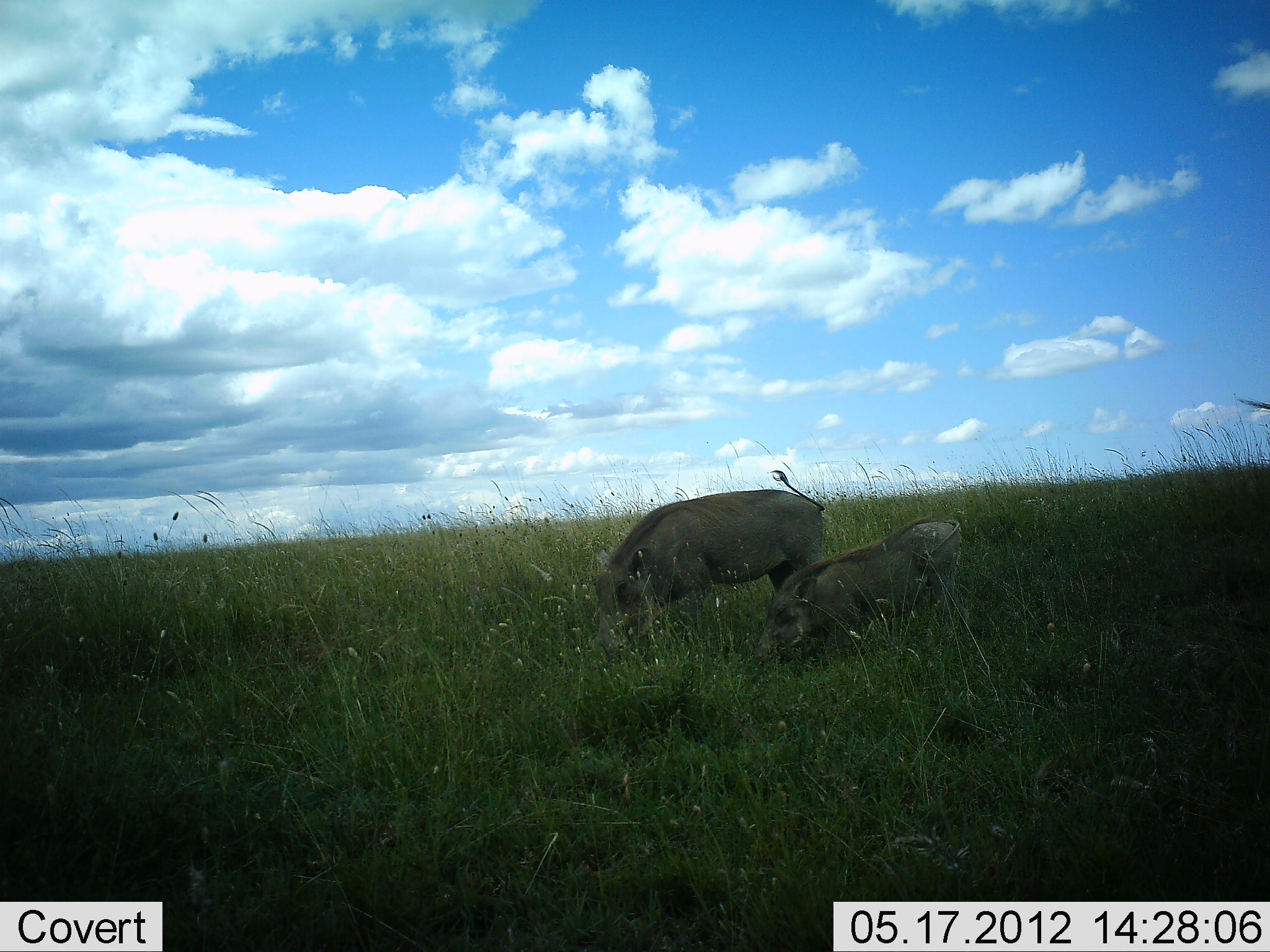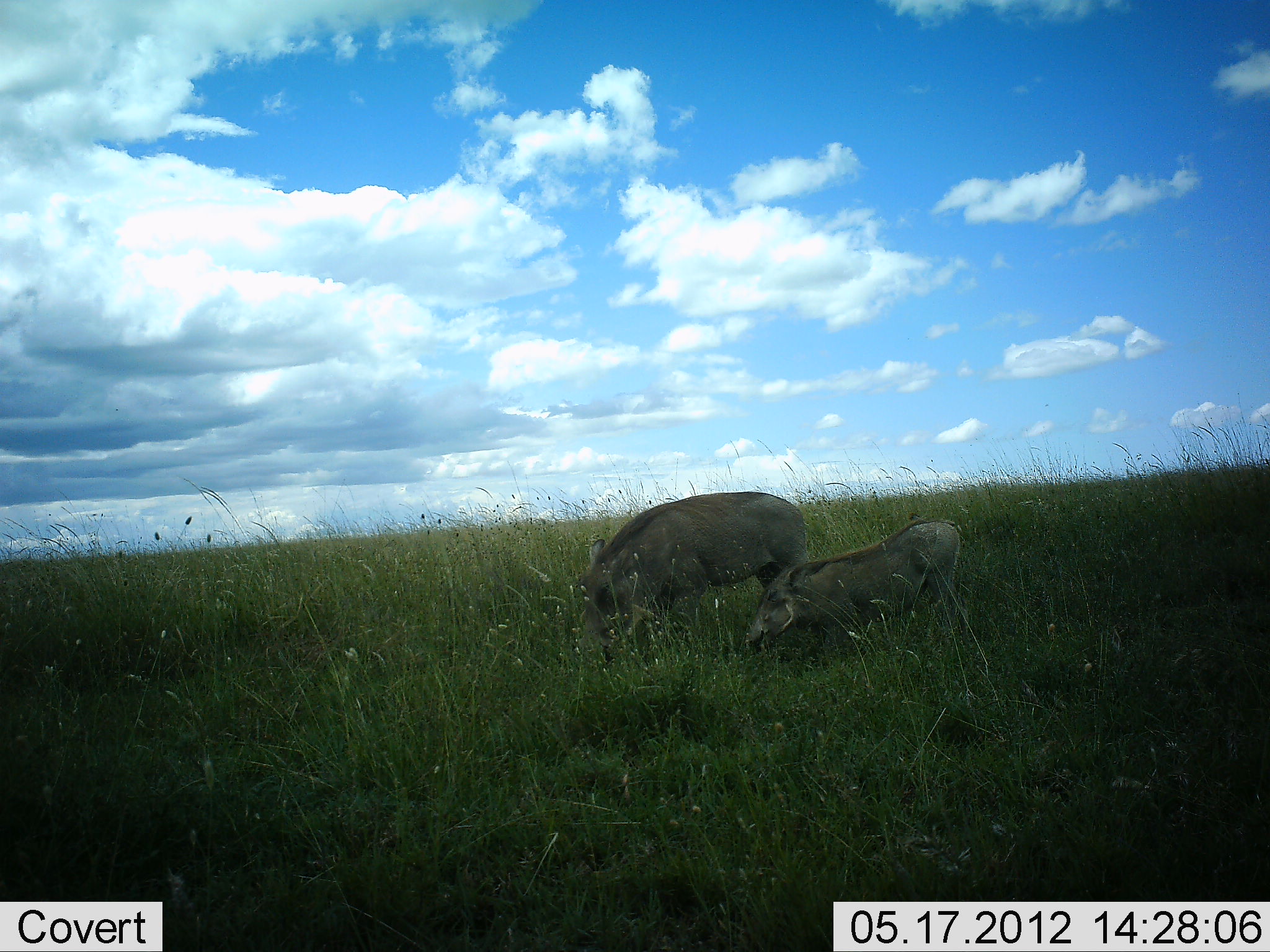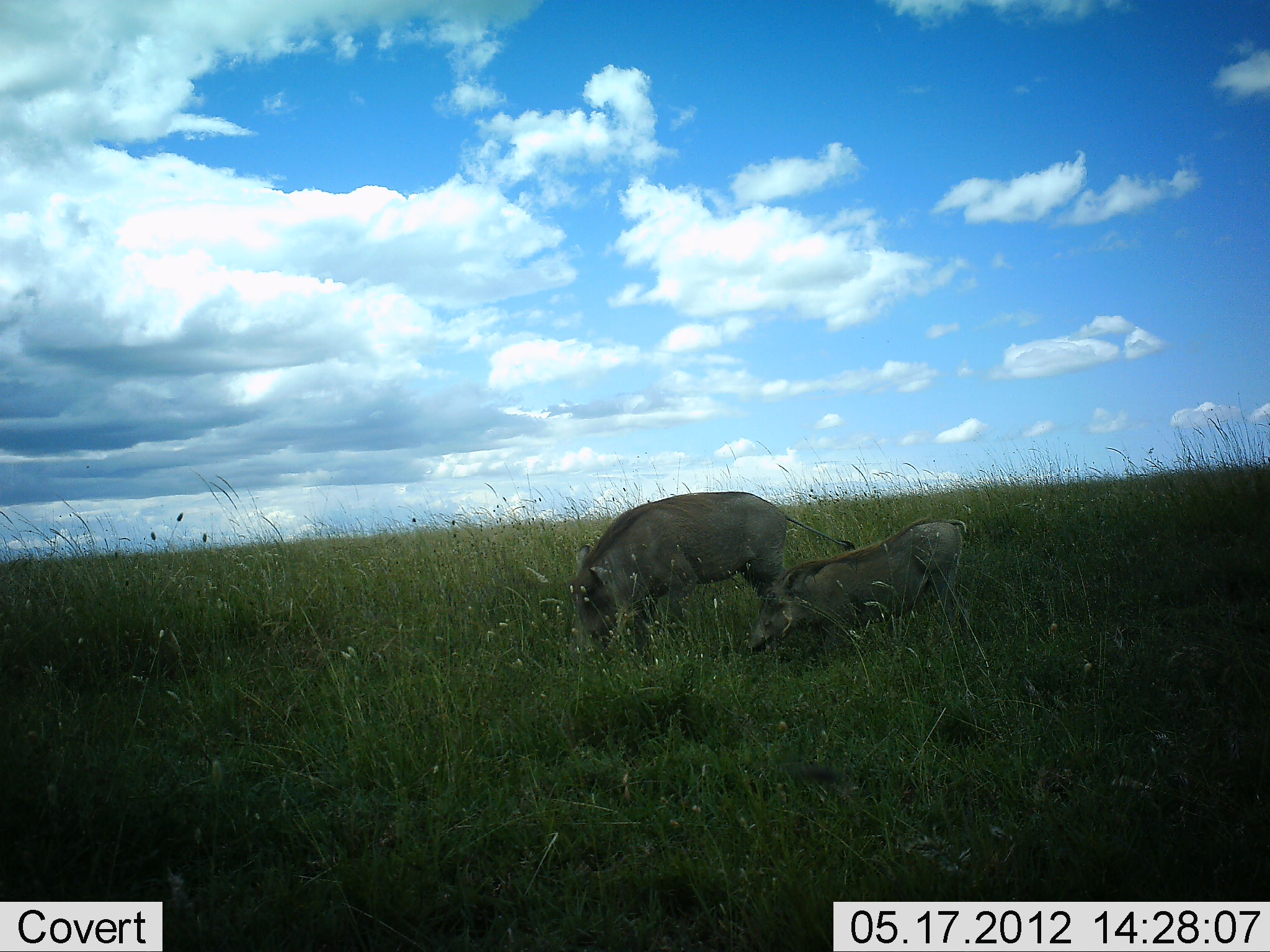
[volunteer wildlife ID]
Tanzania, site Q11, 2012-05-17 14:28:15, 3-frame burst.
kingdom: Animalia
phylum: Chordata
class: Mammalia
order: Artiodactyla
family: Suidae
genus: Phacochoerus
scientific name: Phacochoerus africanus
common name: warthog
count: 2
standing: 40%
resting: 0%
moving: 30%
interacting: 0%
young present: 50%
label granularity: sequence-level